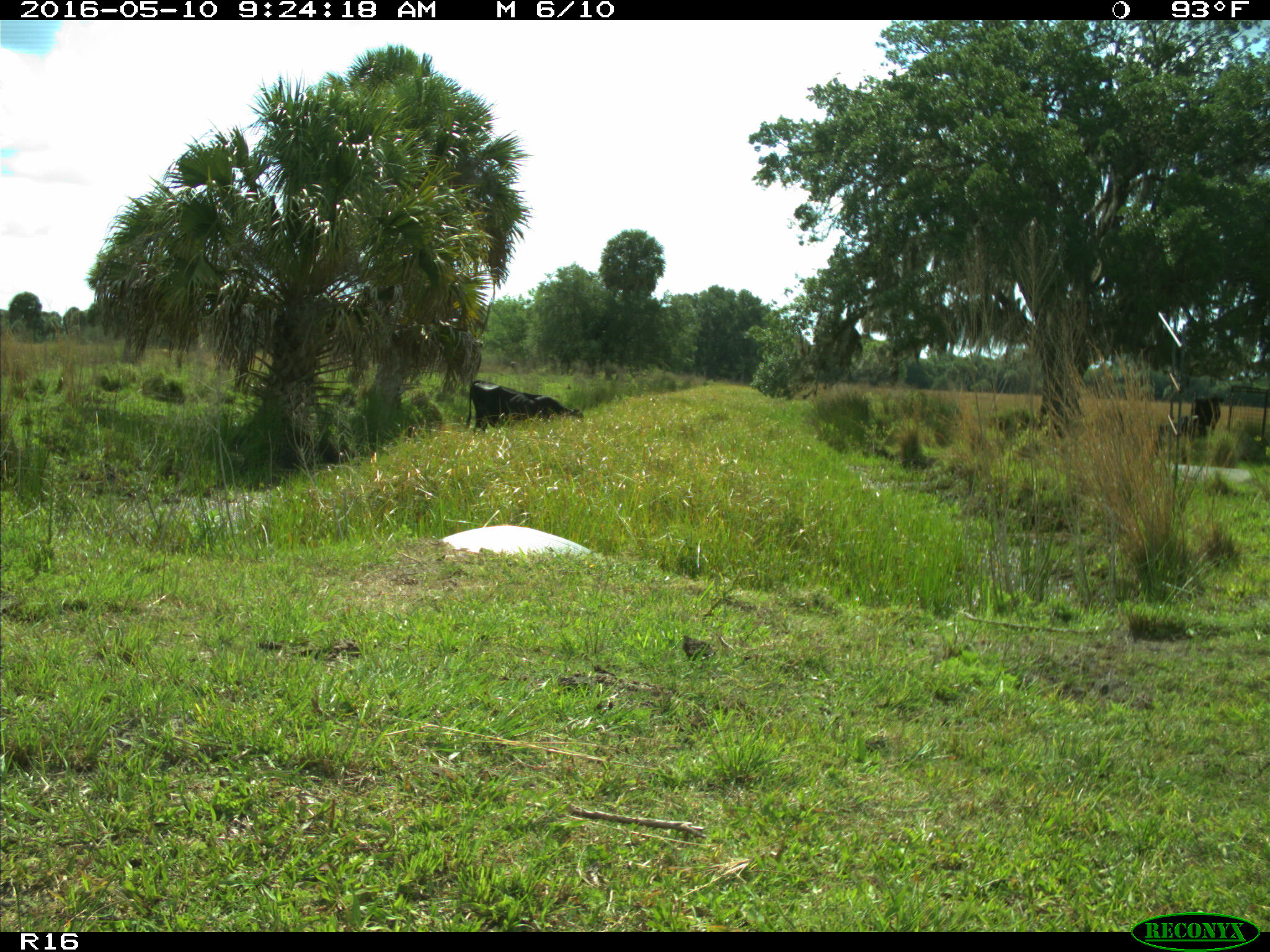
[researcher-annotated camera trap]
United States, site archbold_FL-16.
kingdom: Animalia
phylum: Chordata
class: Mammalia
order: Artiodactyla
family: Bovidae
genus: Bos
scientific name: Bos taurus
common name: domestic cow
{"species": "Bos taurus (domestic cow)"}